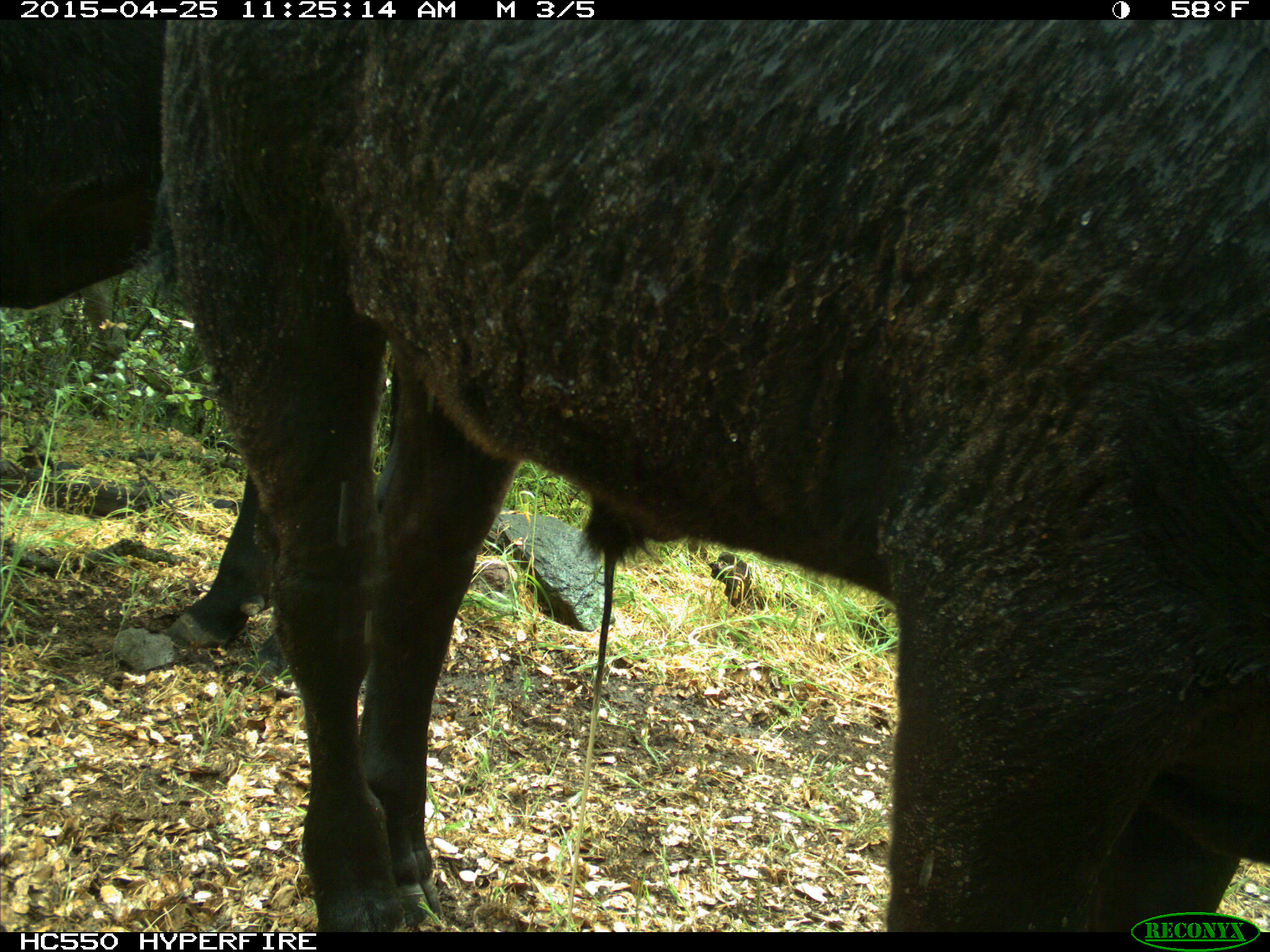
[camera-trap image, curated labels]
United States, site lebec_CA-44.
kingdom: Animalia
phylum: Chordata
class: Mammalia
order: Artiodactyla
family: Suidae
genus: Sus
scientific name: Sus scrofa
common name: wild boar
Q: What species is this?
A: Sus scrofa (wild boar).